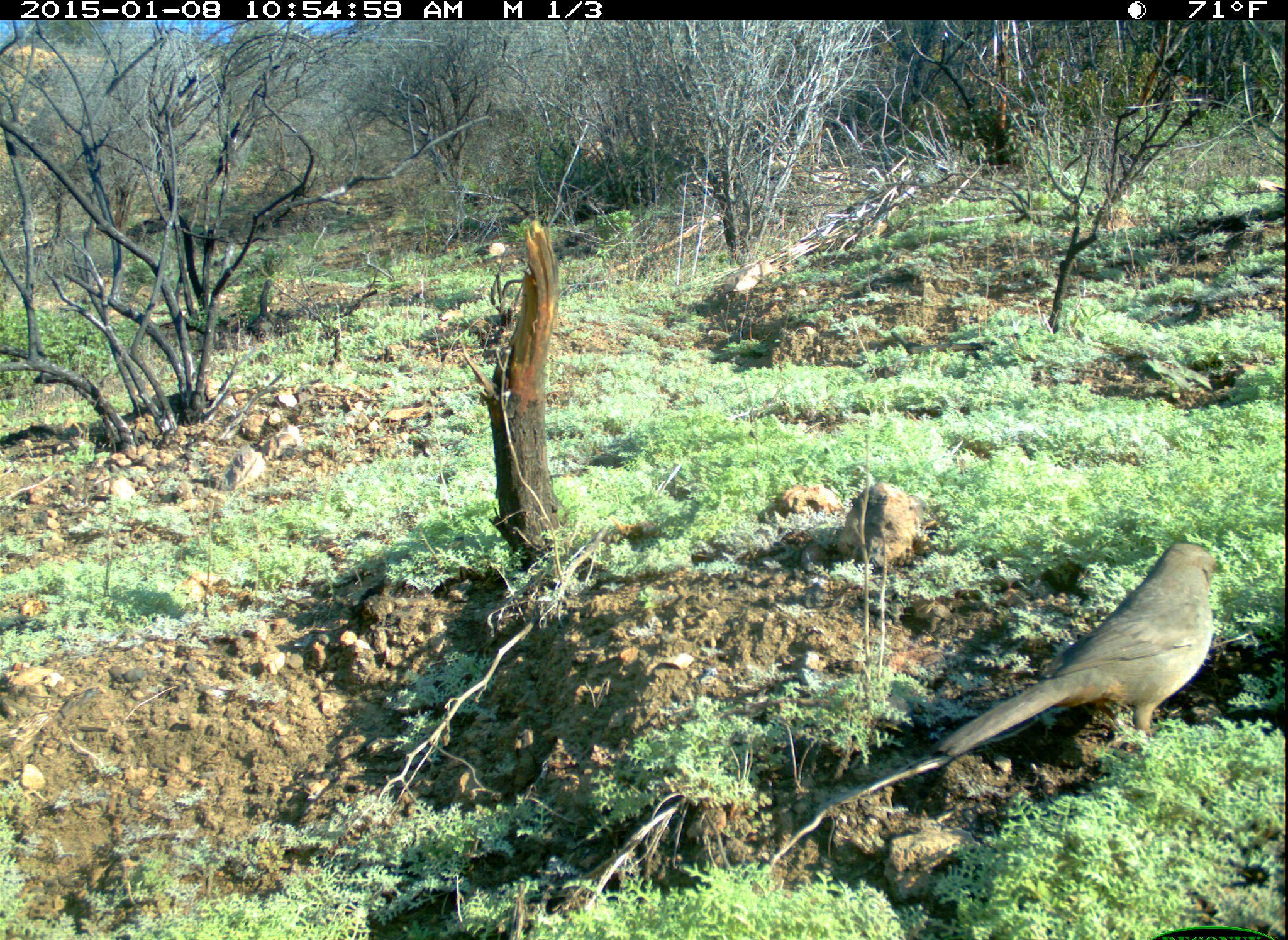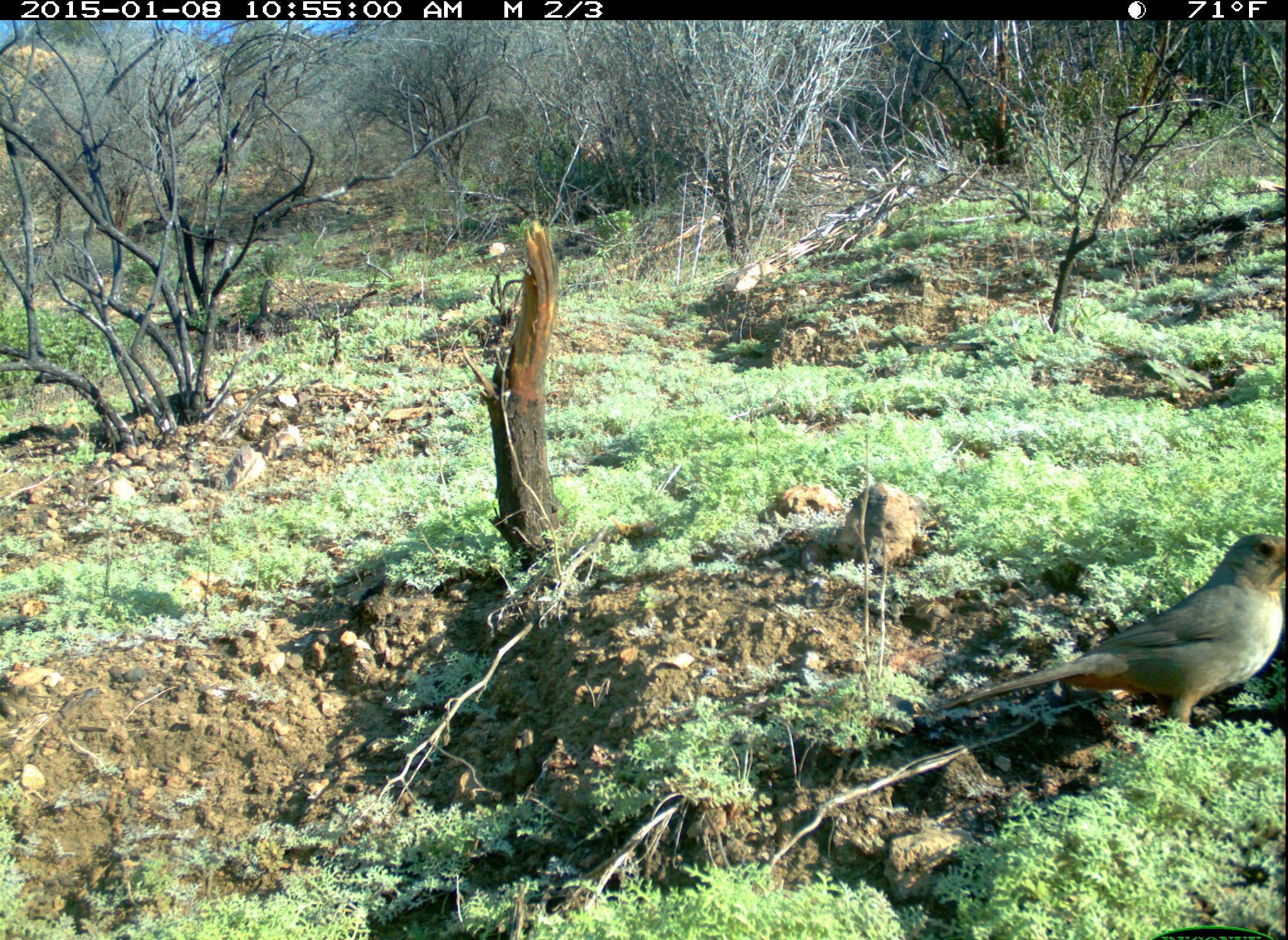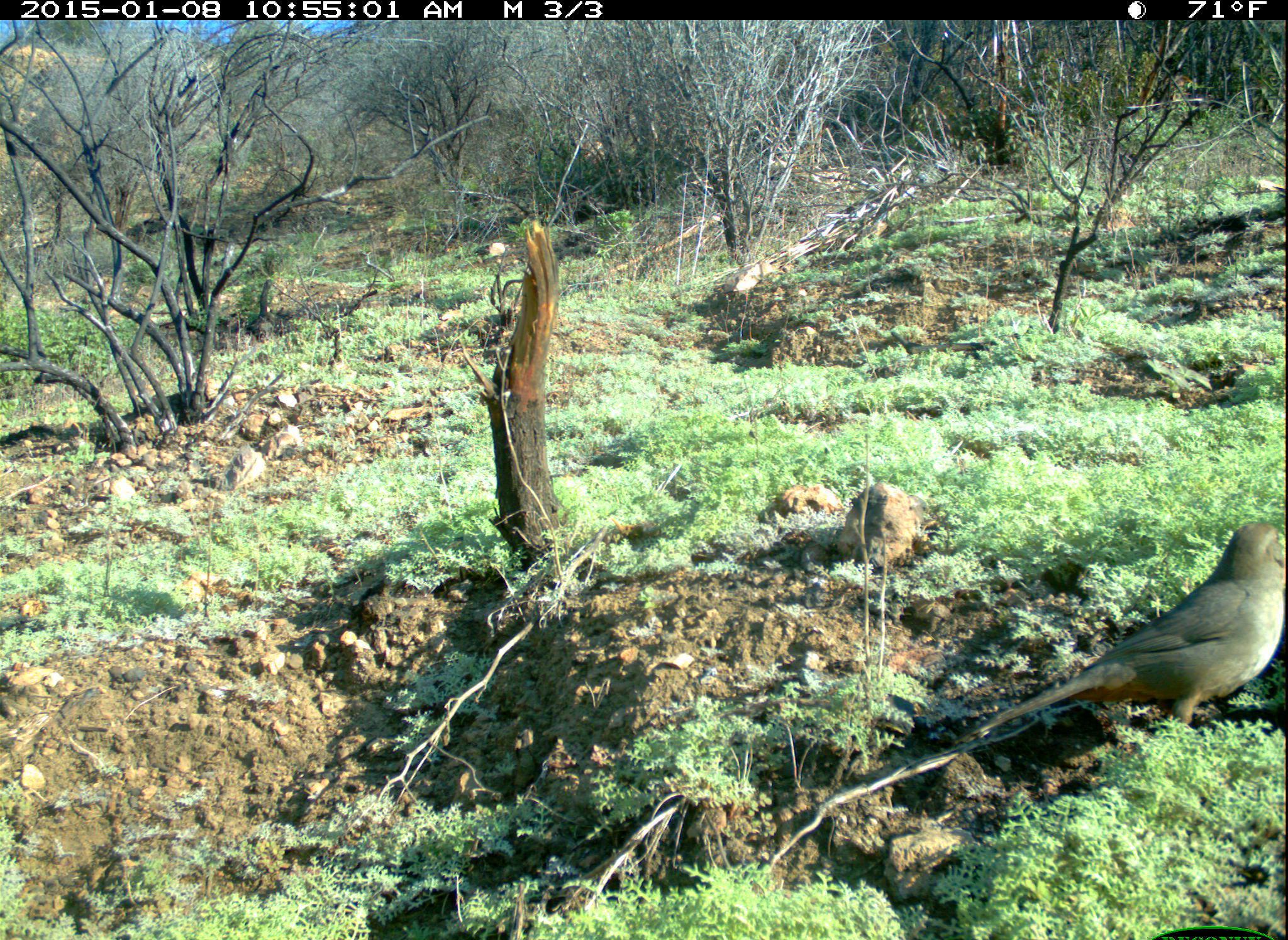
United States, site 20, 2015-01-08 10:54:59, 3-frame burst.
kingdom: Animalia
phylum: Chordata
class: Aves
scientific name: Aves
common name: bird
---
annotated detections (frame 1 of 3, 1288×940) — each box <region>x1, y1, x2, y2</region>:
bird: <region>928, 540, 1216, 759</region>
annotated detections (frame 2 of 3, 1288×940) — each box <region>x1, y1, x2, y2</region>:
bird: <region>945, 535, 1288, 730</region>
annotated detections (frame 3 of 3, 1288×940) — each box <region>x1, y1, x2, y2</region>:
bird: <region>958, 524, 1288, 737</region>